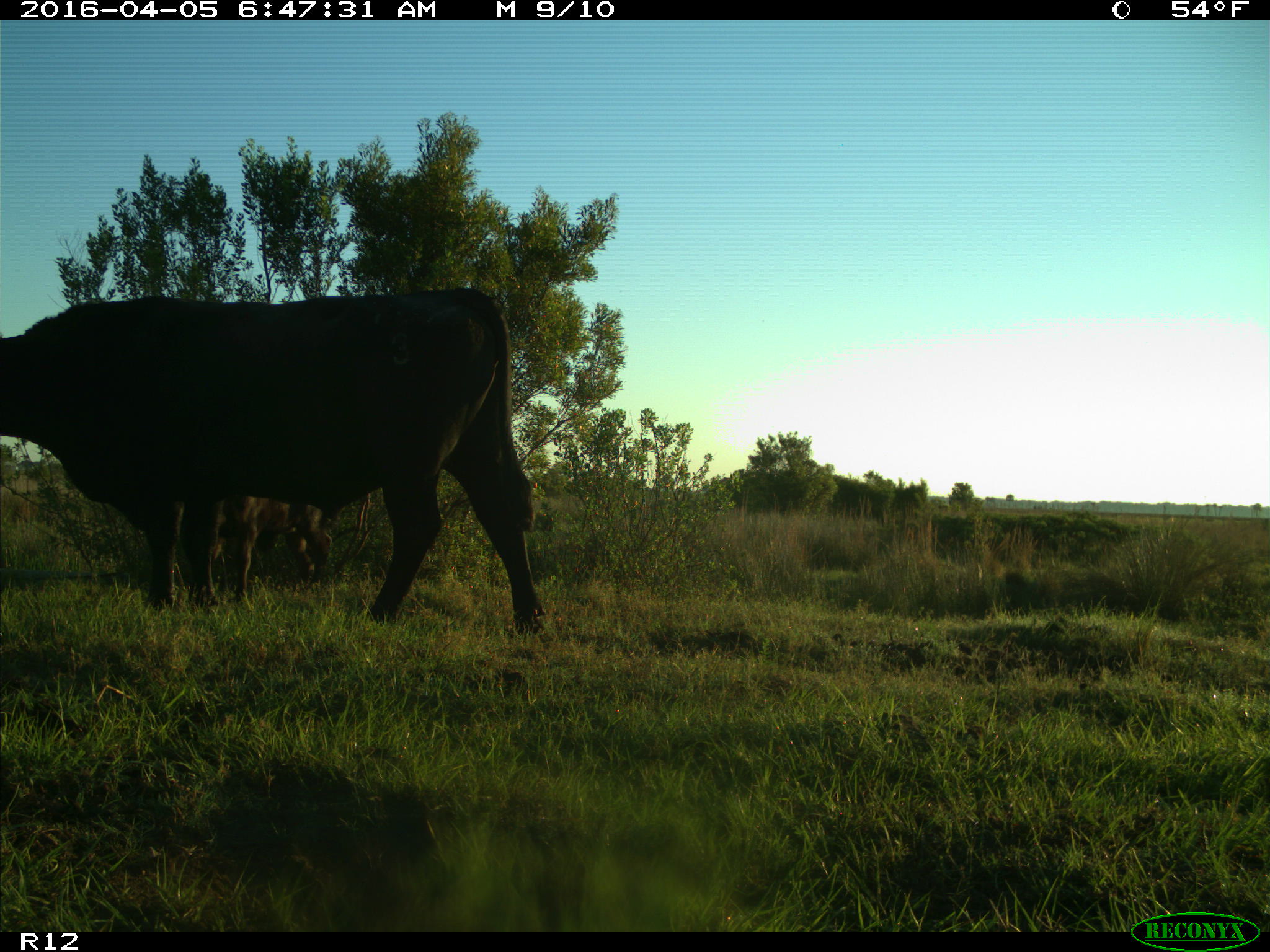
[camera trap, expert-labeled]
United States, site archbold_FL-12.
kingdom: Animalia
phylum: Chordata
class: Mammalia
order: Artiodactyla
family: Bovidae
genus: Bos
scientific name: Bos taurus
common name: domestic cow